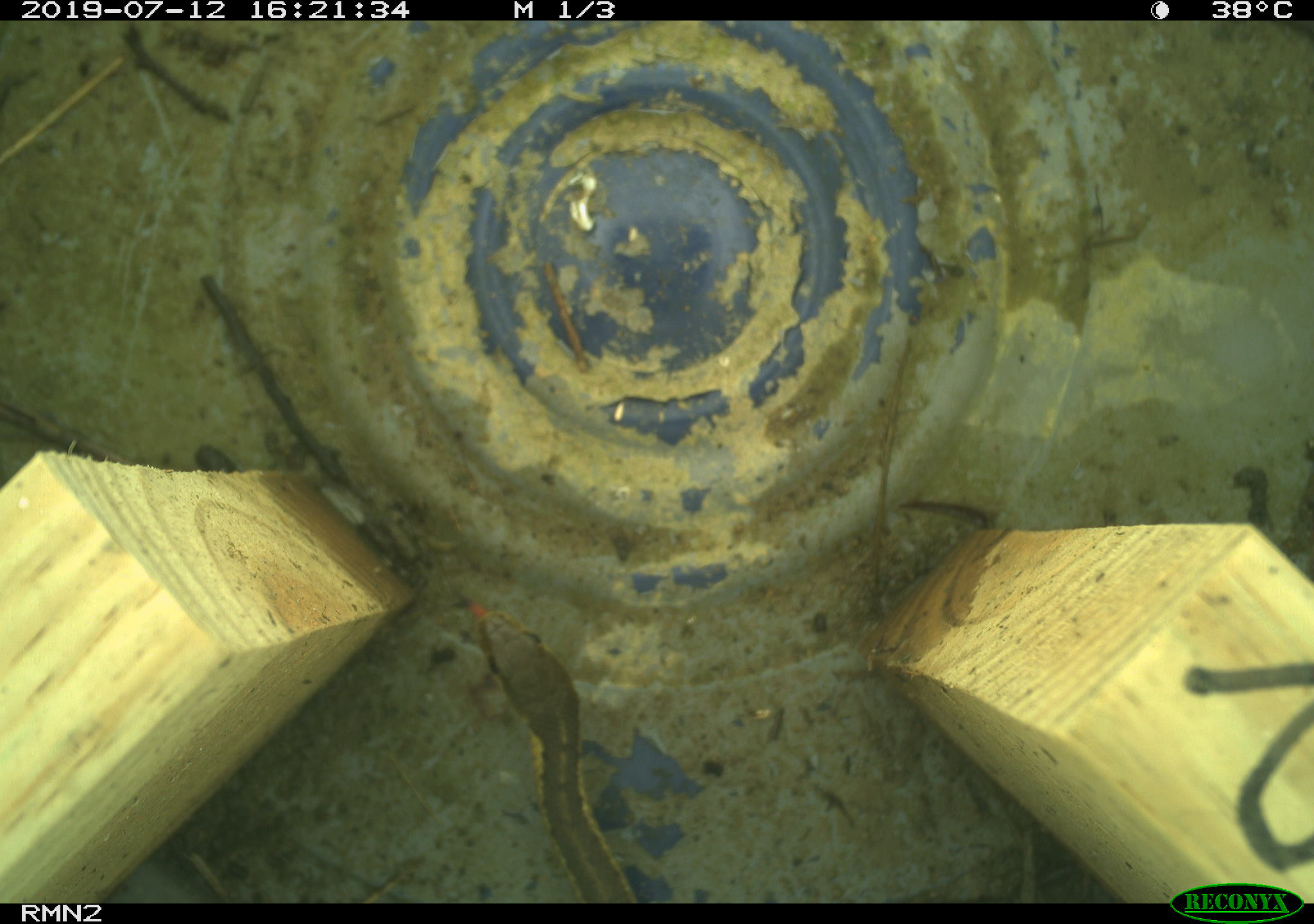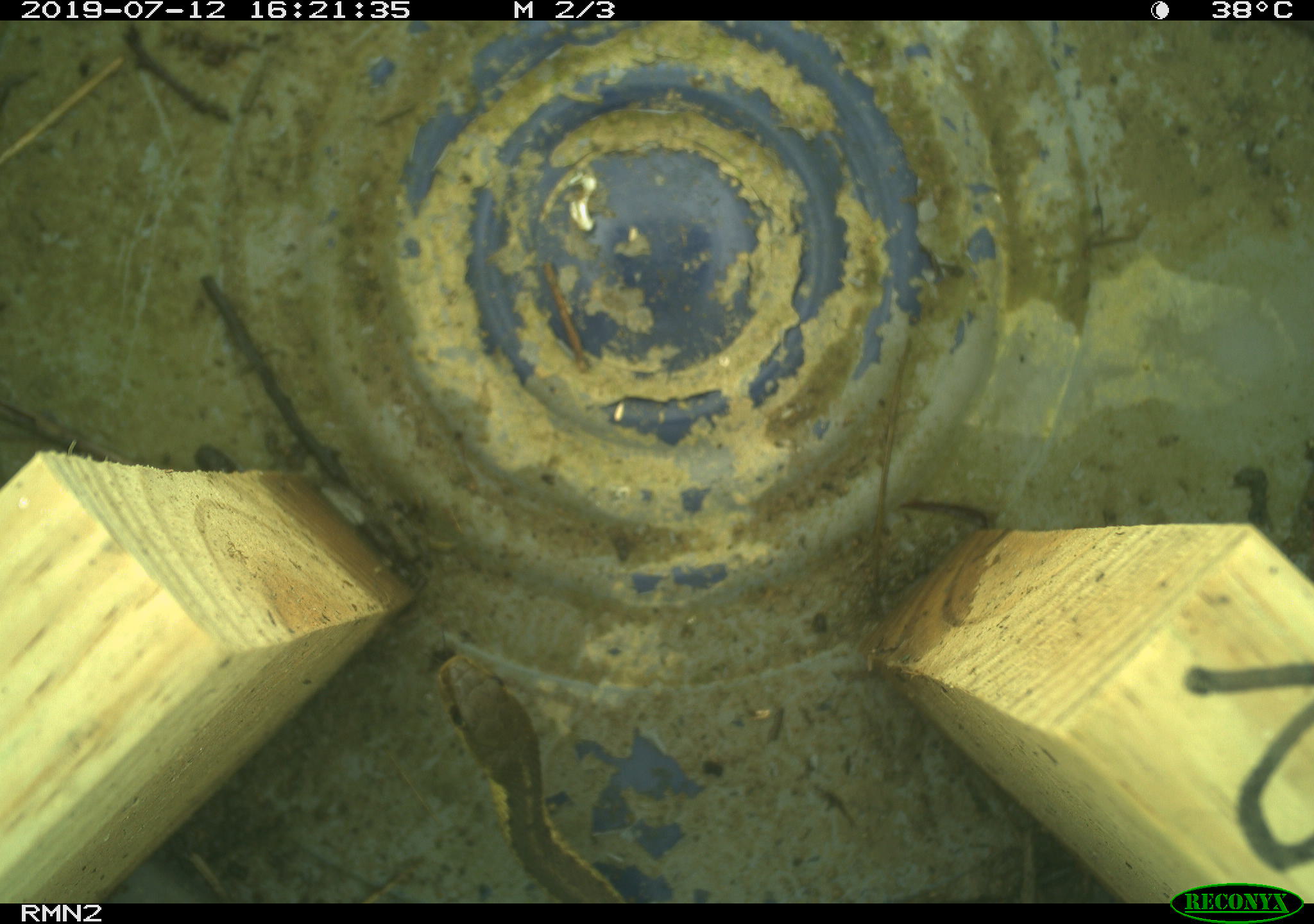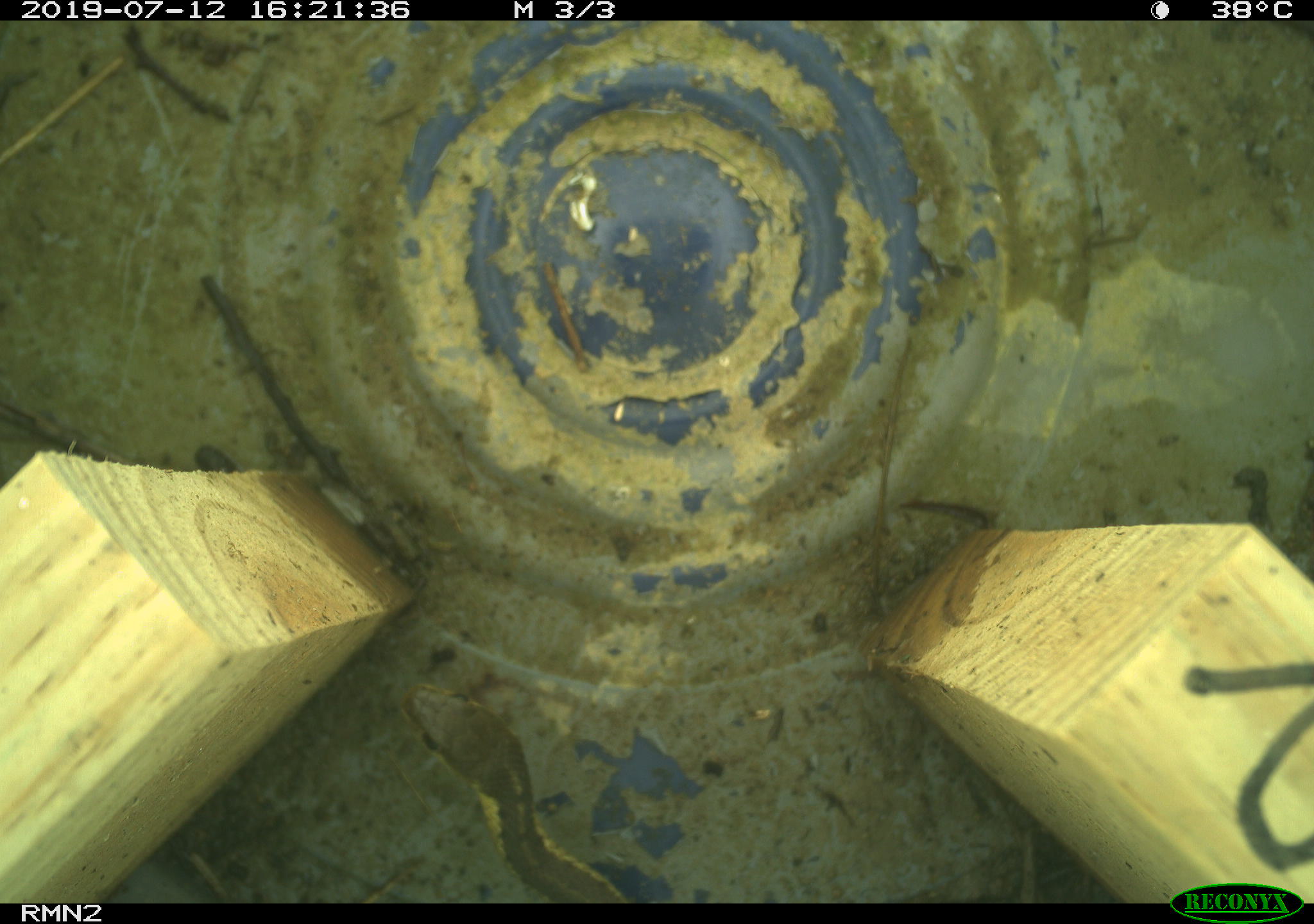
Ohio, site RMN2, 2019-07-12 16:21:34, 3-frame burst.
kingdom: Animalia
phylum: Chordata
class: Reptilia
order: Squamata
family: Colubridae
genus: Thamnophis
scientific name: Thamnophis sirtalis sirtalis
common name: eastern gartersnake